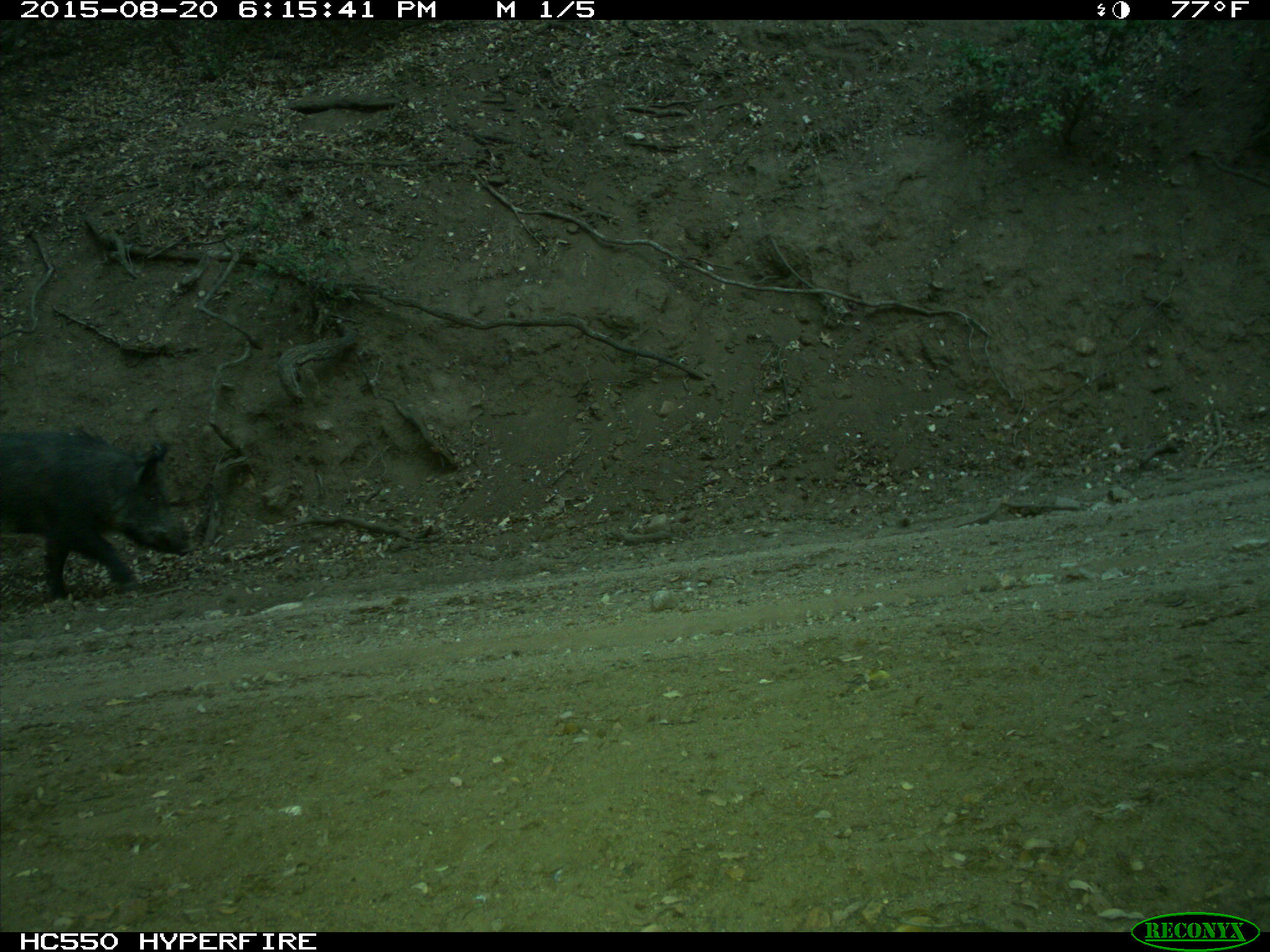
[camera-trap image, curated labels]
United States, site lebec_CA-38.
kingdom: Animalia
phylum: Chordata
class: Mammalia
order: Artiodactyla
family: Suidae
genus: Sus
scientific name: Sus scrofa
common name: wild boar